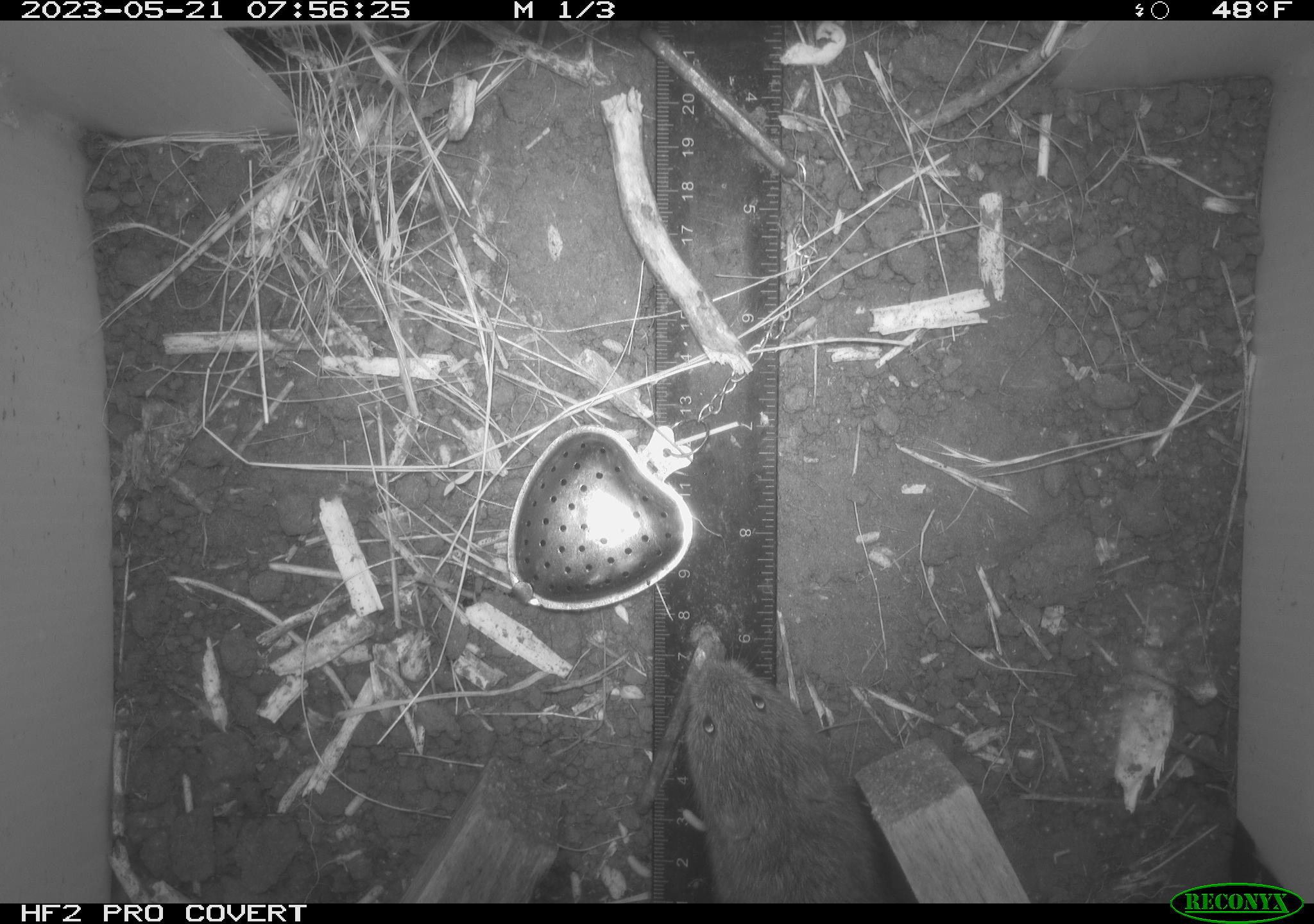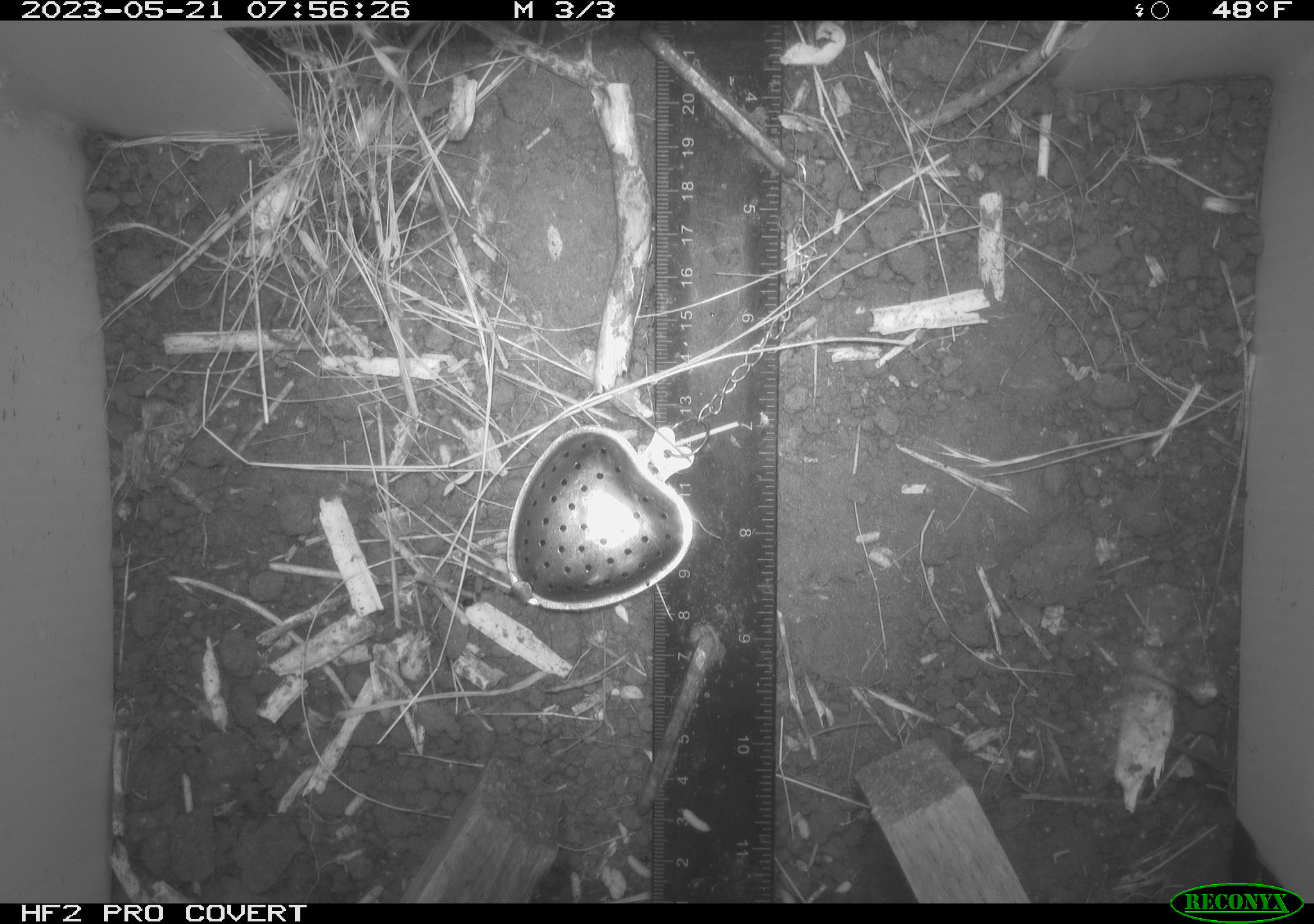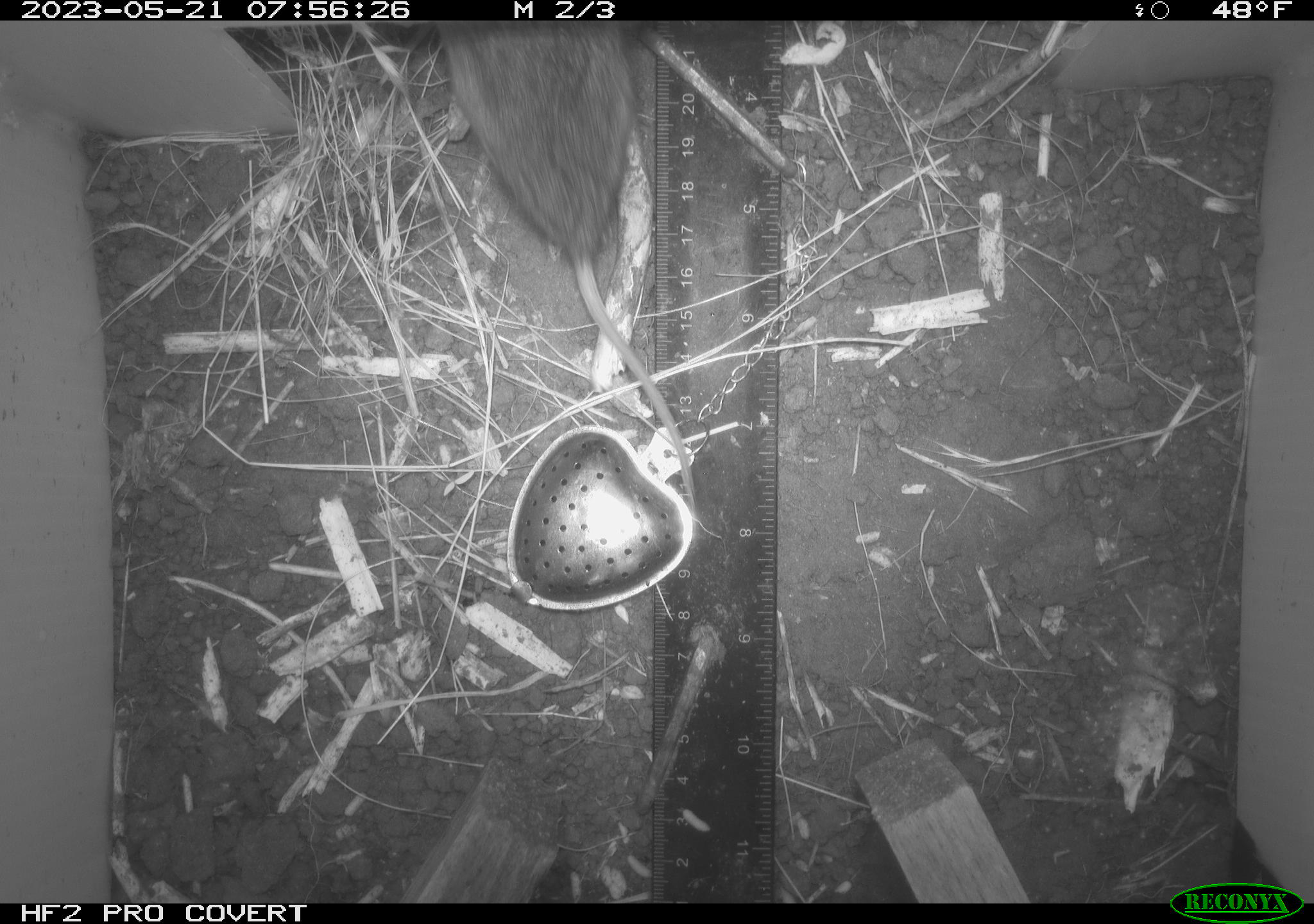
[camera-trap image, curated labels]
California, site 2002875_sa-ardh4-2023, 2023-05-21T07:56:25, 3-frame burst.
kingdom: Animalia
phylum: Chordata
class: Mammalia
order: Rodentia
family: Cricetidae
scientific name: Arvicolinae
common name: voles, lemmings, and muskrats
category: arvicolinae subfamily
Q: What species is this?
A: Arvicolinae subfamily (voles, lemmings, and muskrats) (Arvicolinae).